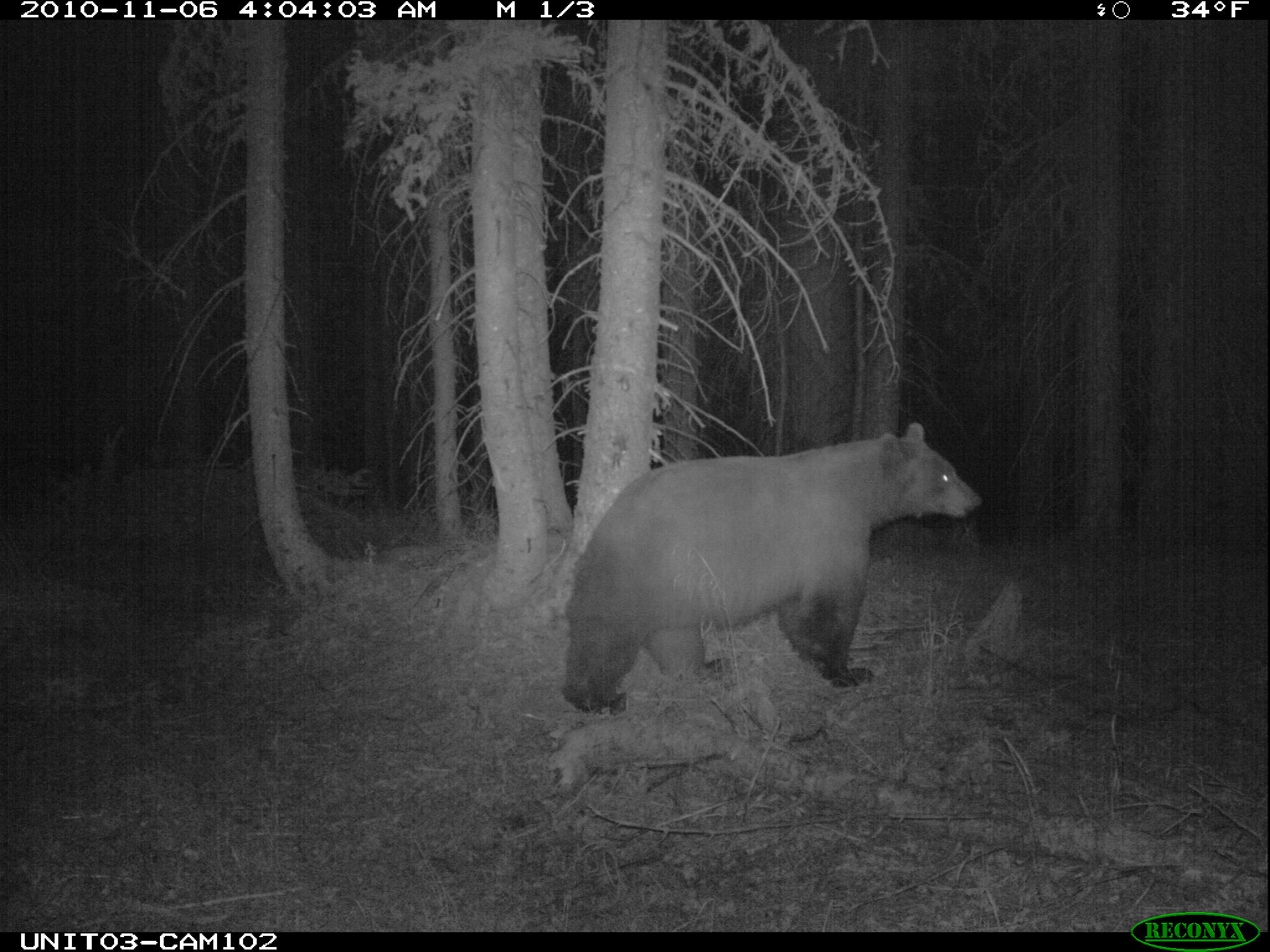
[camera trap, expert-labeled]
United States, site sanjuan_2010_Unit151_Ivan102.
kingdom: Animalia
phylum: Chordata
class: Mammalia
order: Carnivora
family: Ursidae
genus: Ursus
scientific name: Ursus americanus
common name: american black bear